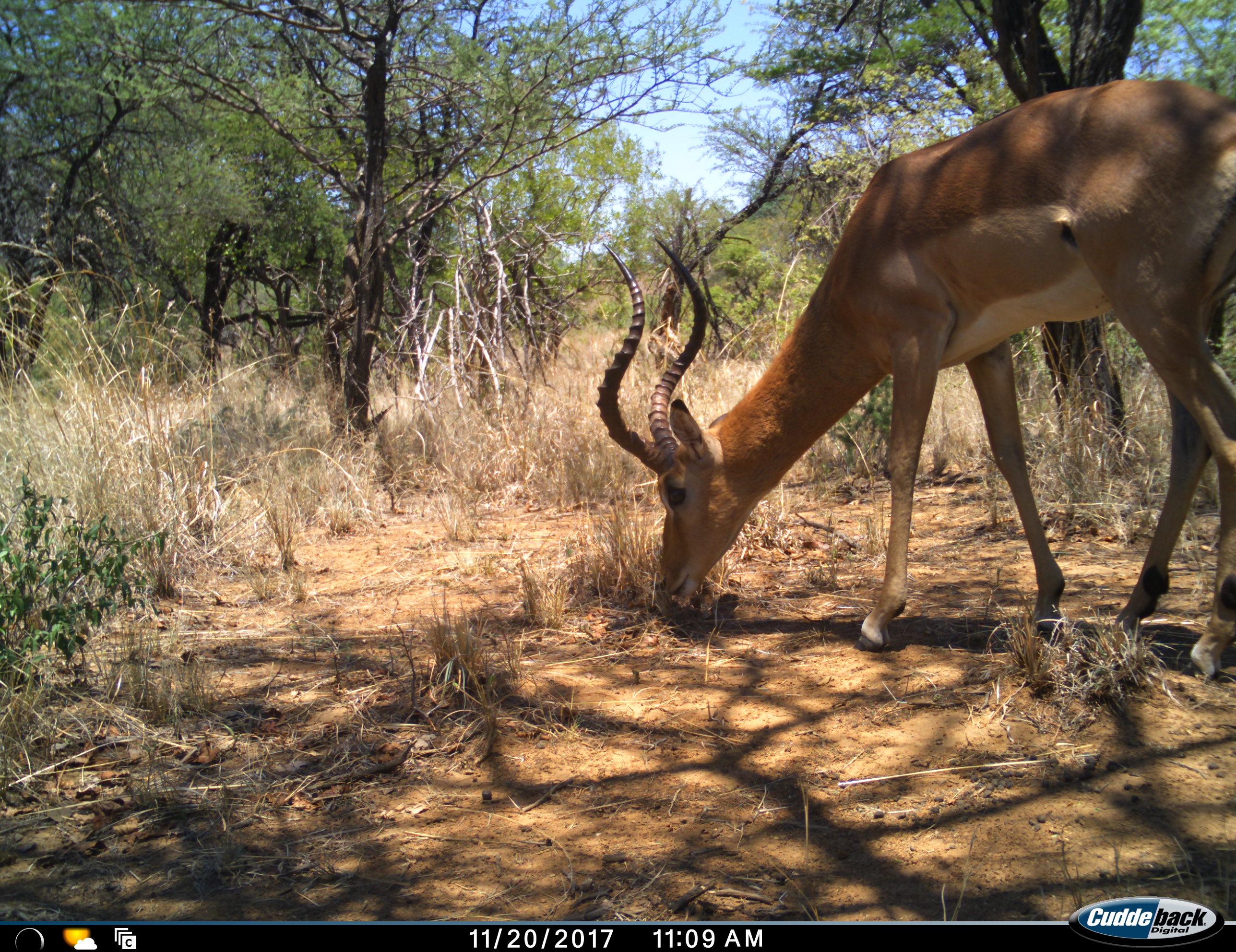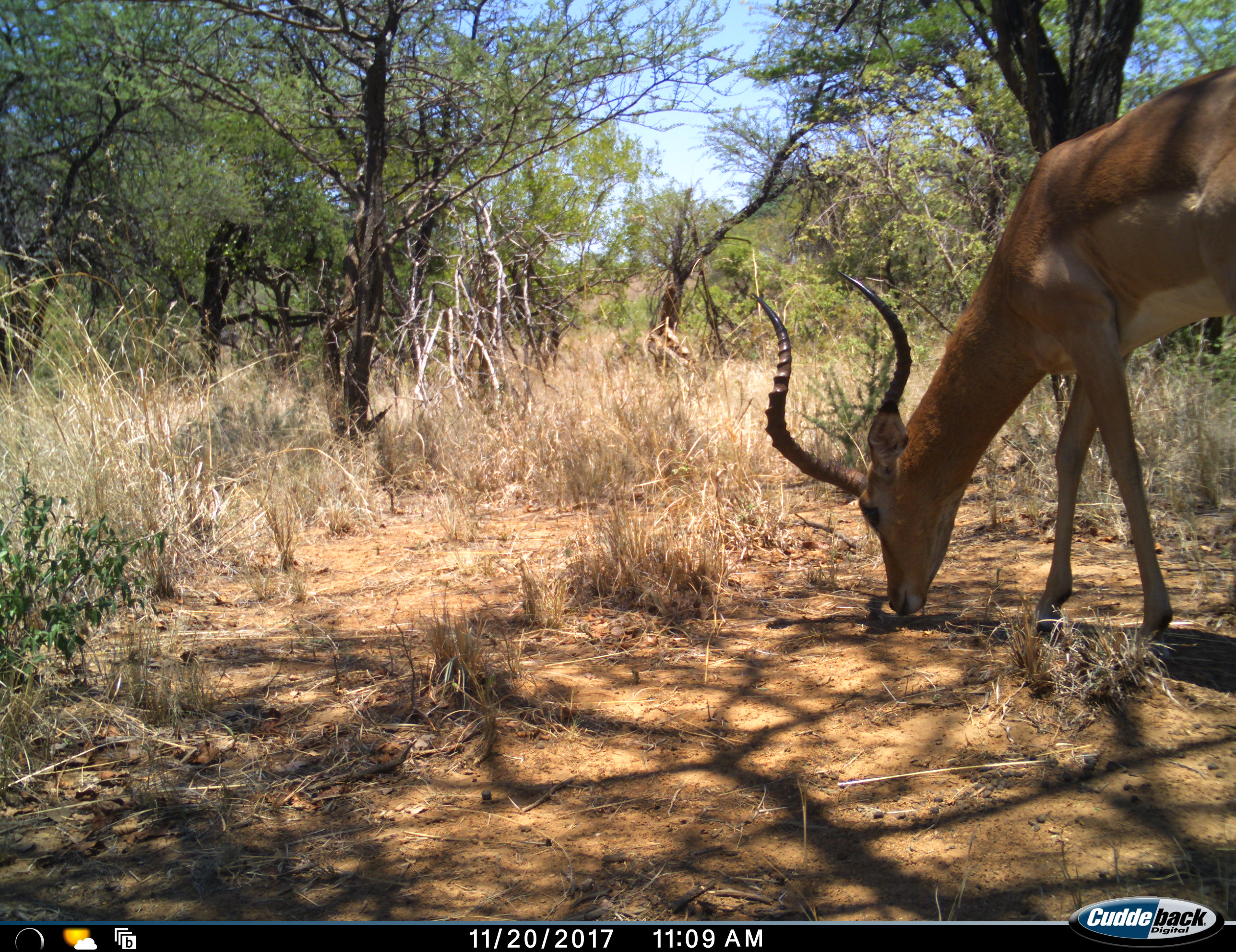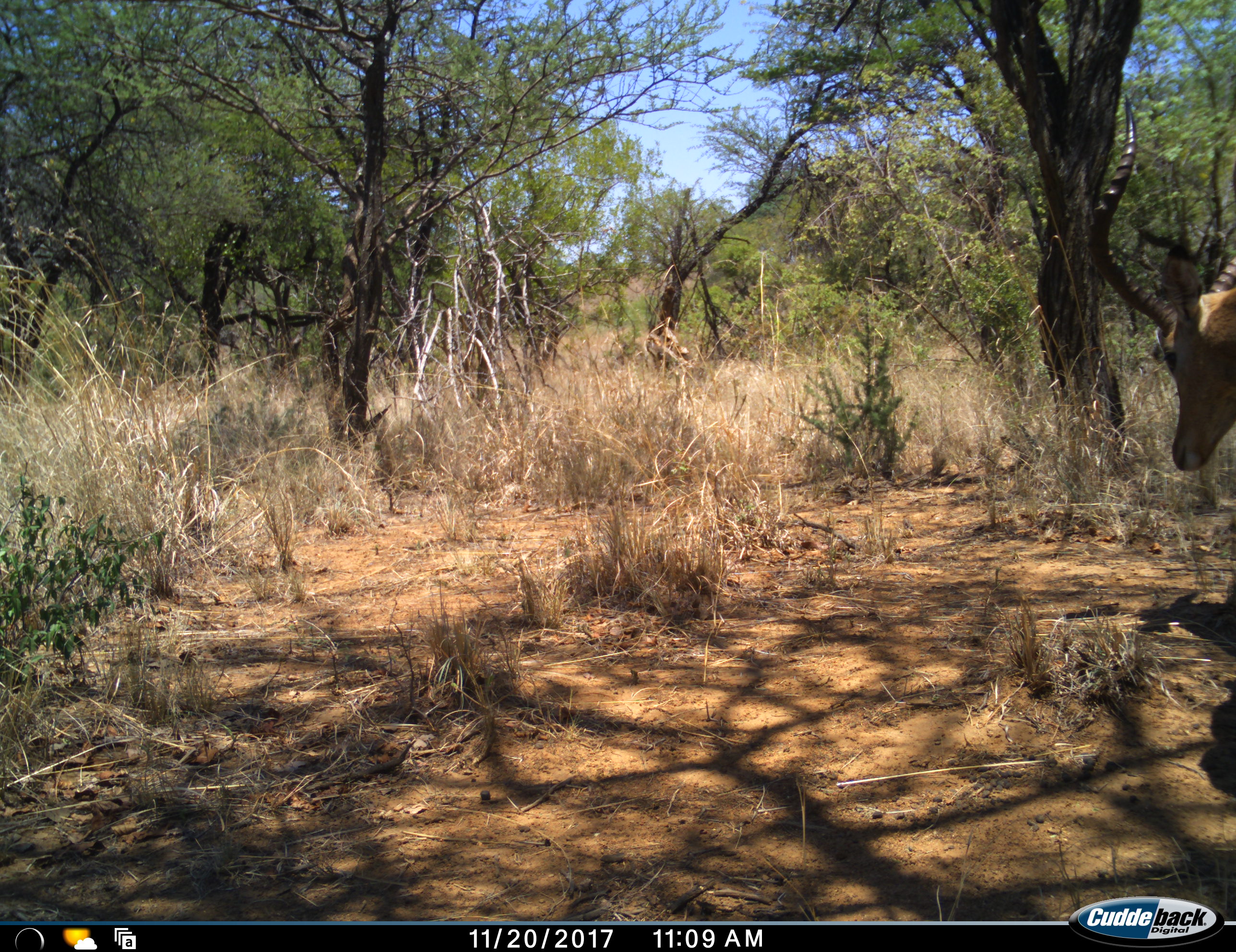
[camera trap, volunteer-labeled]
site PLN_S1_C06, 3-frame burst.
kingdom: Animalia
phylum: Chordata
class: Mammalia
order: Artiodactyla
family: Bovidae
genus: Aepyceros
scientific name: Aepyceros melampus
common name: impala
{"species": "impala (Aepyceros melampus)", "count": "1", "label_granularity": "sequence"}